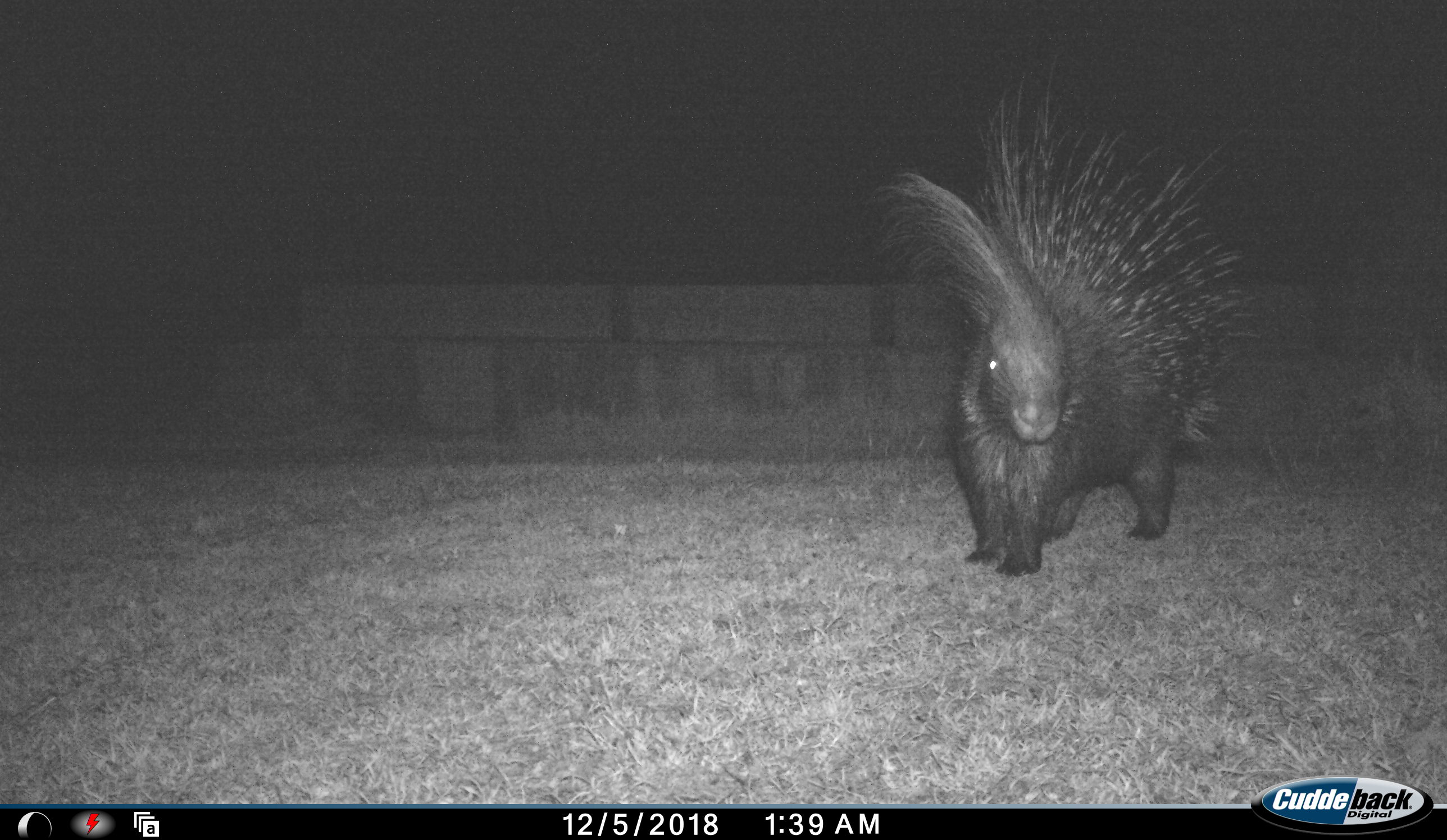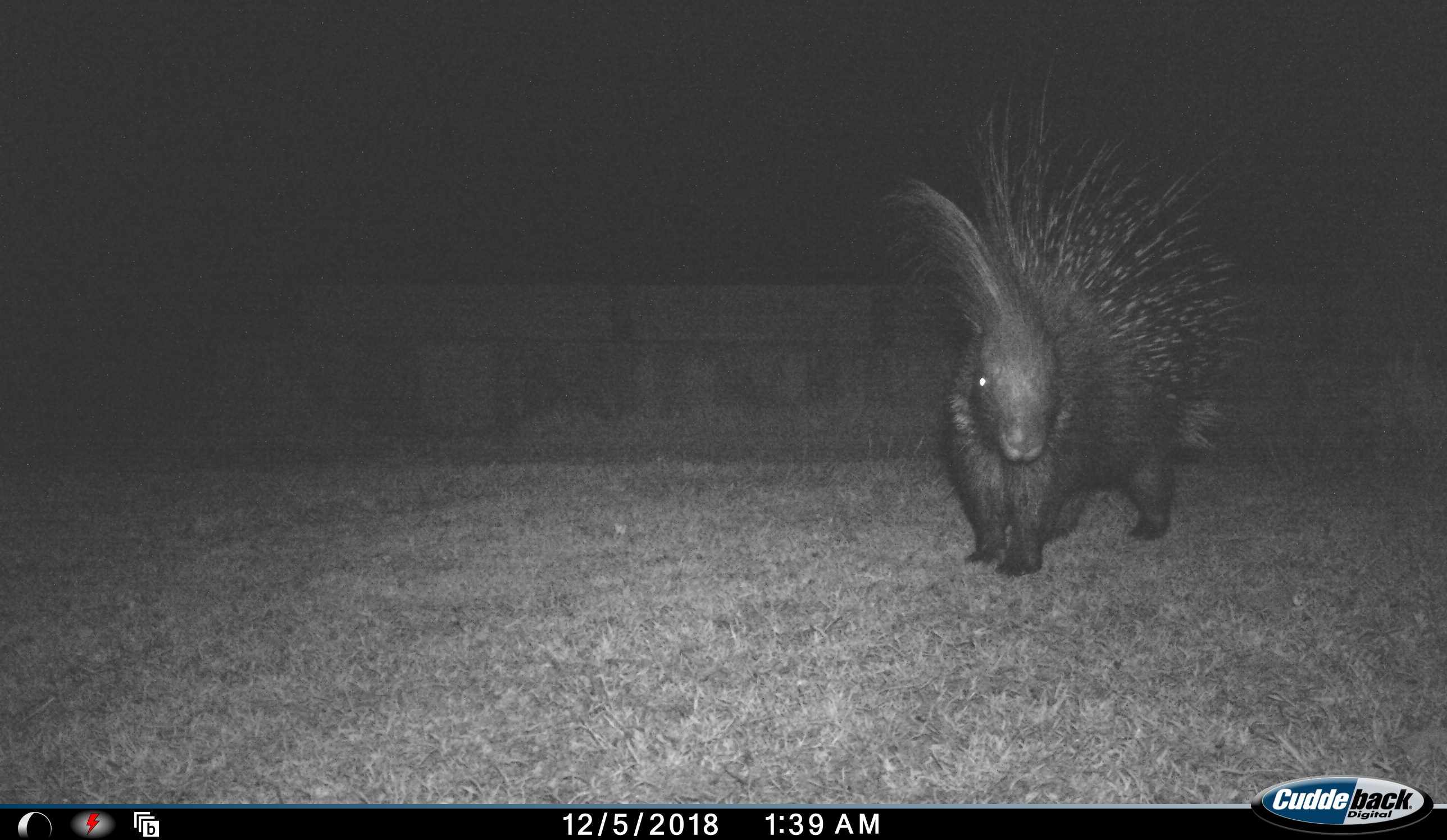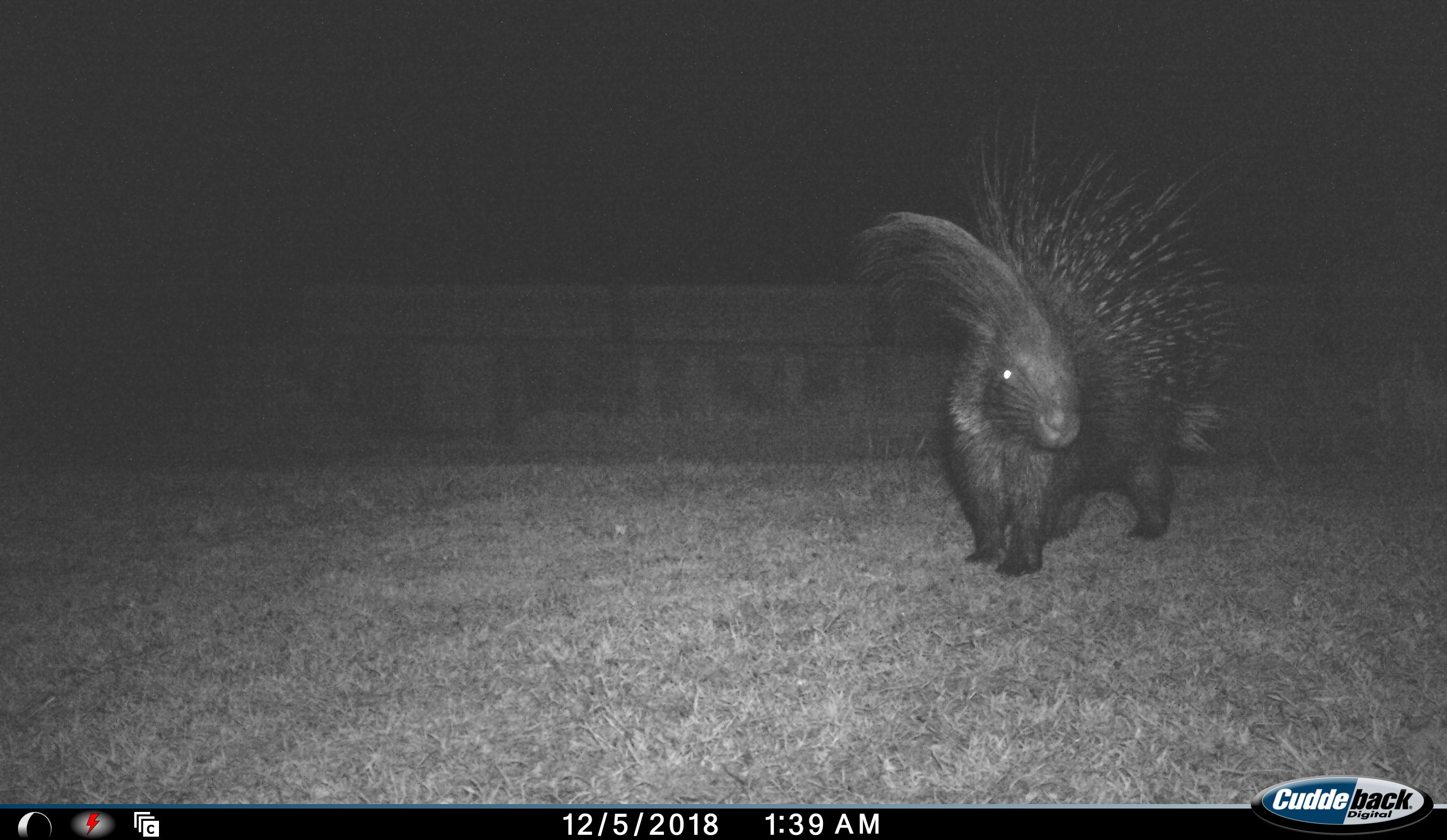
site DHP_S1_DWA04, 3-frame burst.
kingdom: Animalia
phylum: Chordata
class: Mammalia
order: Rodentia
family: Hystricidae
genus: Hystrix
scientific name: Hystrix cristata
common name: crested porcupine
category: porcupine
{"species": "porcupine (crested porcupine) (Hystrix cristata)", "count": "1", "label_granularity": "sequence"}